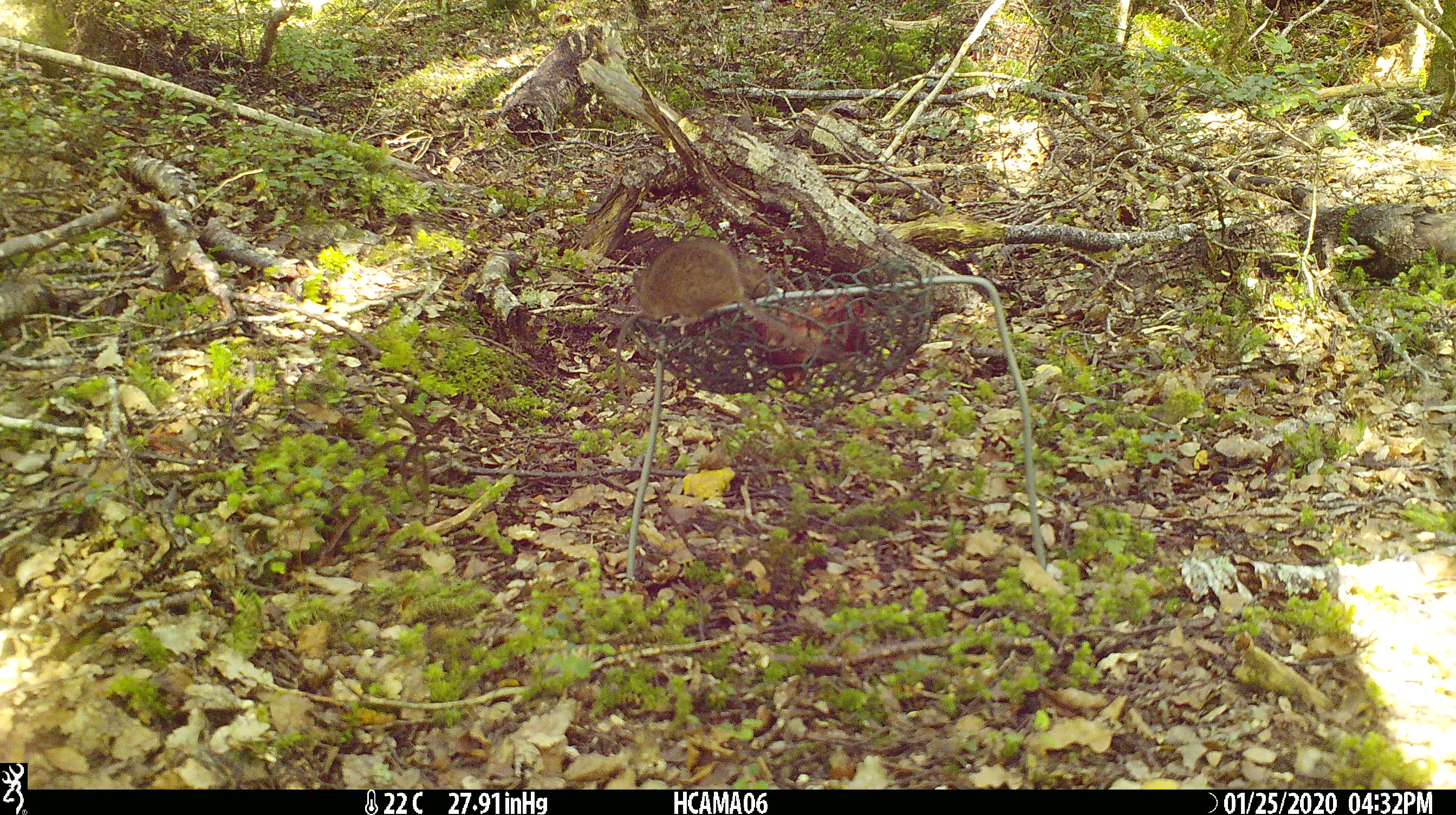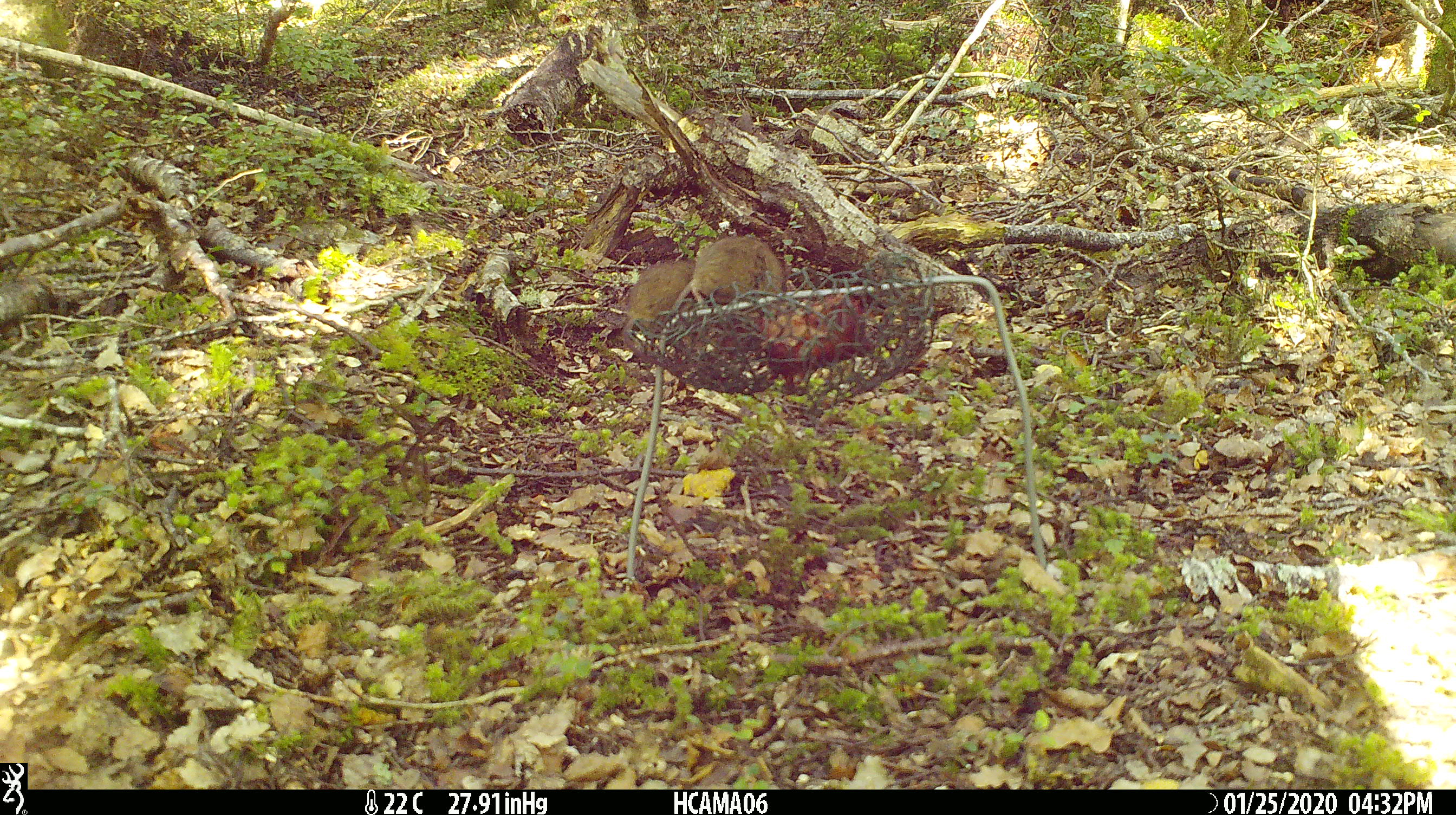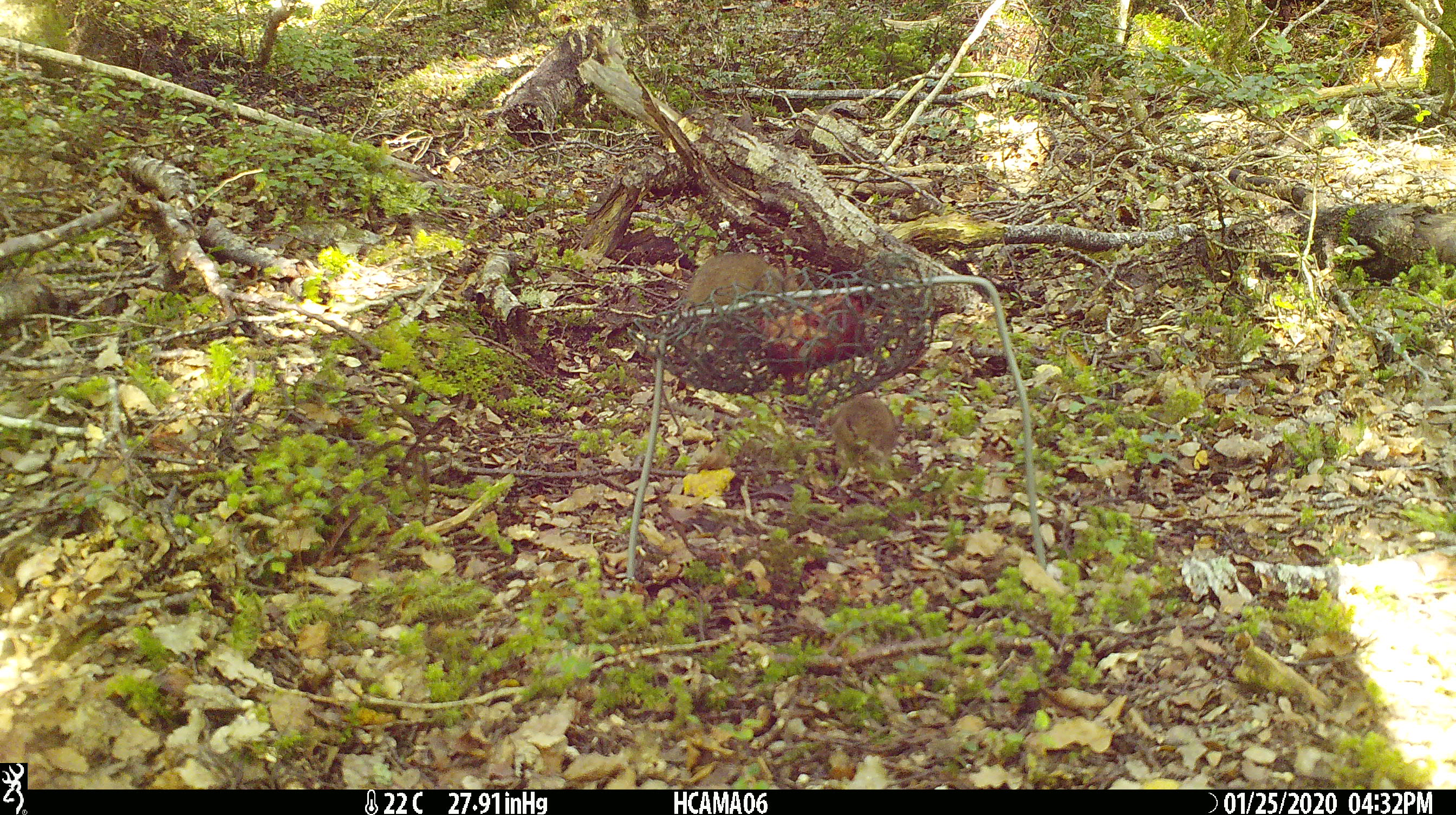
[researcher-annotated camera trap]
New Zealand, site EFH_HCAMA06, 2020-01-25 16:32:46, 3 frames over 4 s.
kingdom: Animalia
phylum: Chordata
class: Mammalia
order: Rodentia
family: Muridae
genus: Mus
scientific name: Mus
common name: mouse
Mouse (Mus).